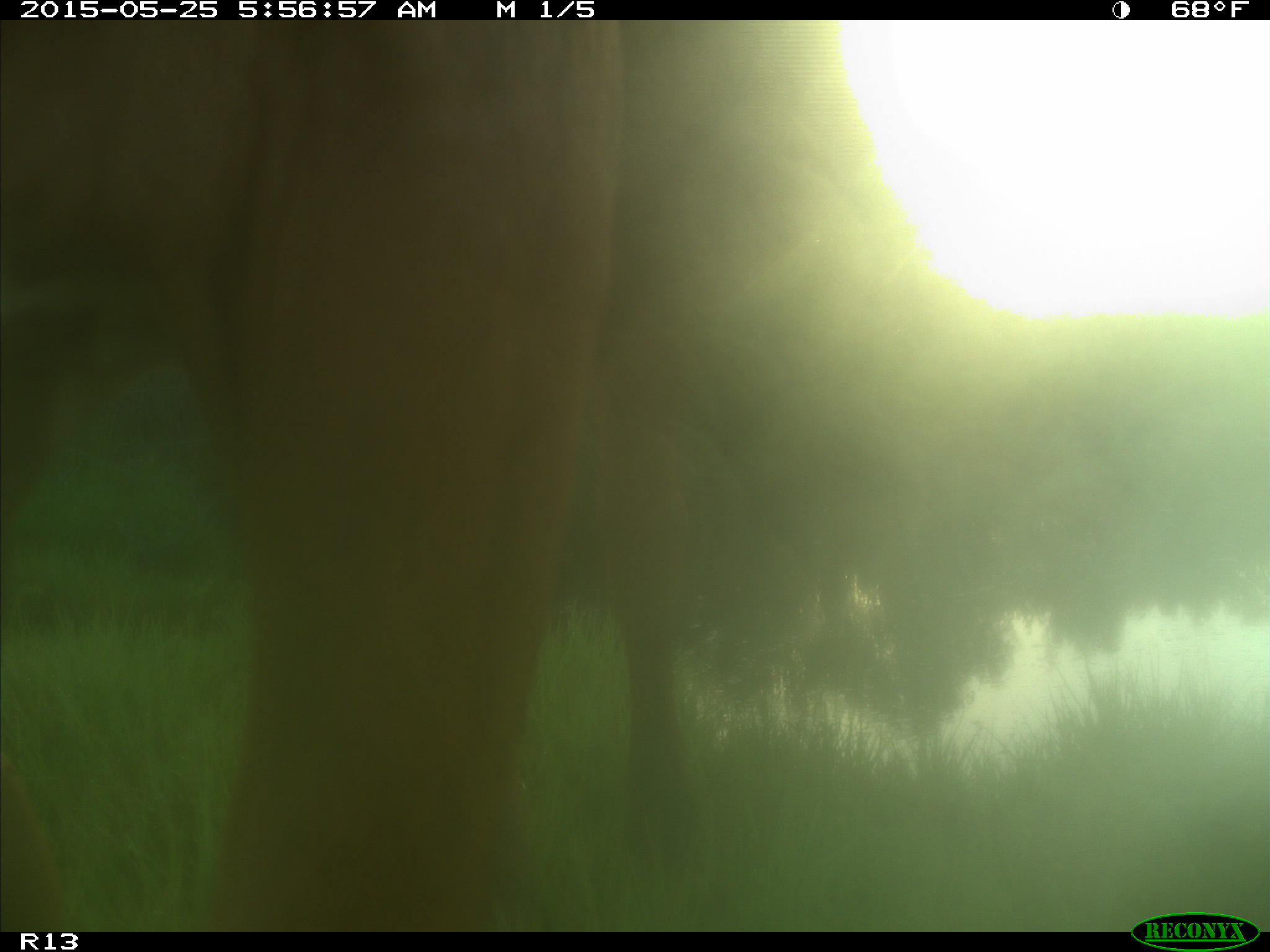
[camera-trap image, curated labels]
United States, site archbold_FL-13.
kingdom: Animalia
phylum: Chordata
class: Mammalia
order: Artiodactyla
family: Bovidae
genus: Bos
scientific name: Bos taurus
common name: domestic cow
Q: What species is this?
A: Bos taurus (domestic cow).